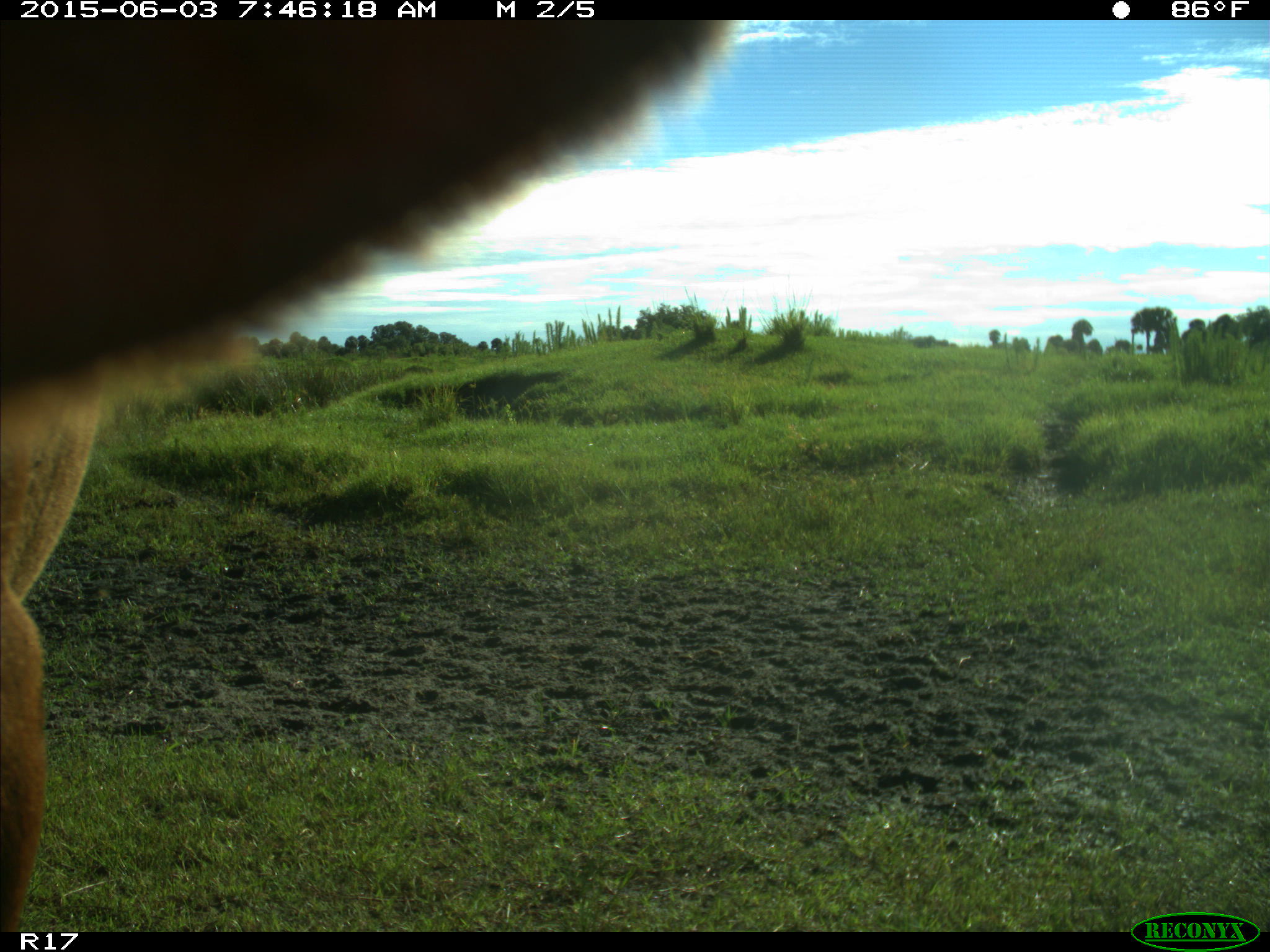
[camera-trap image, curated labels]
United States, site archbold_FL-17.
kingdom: Animalia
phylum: Chordata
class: Mammalia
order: Artiodactyla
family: Bovidae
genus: Bos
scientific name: Bos taurus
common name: domestic cow